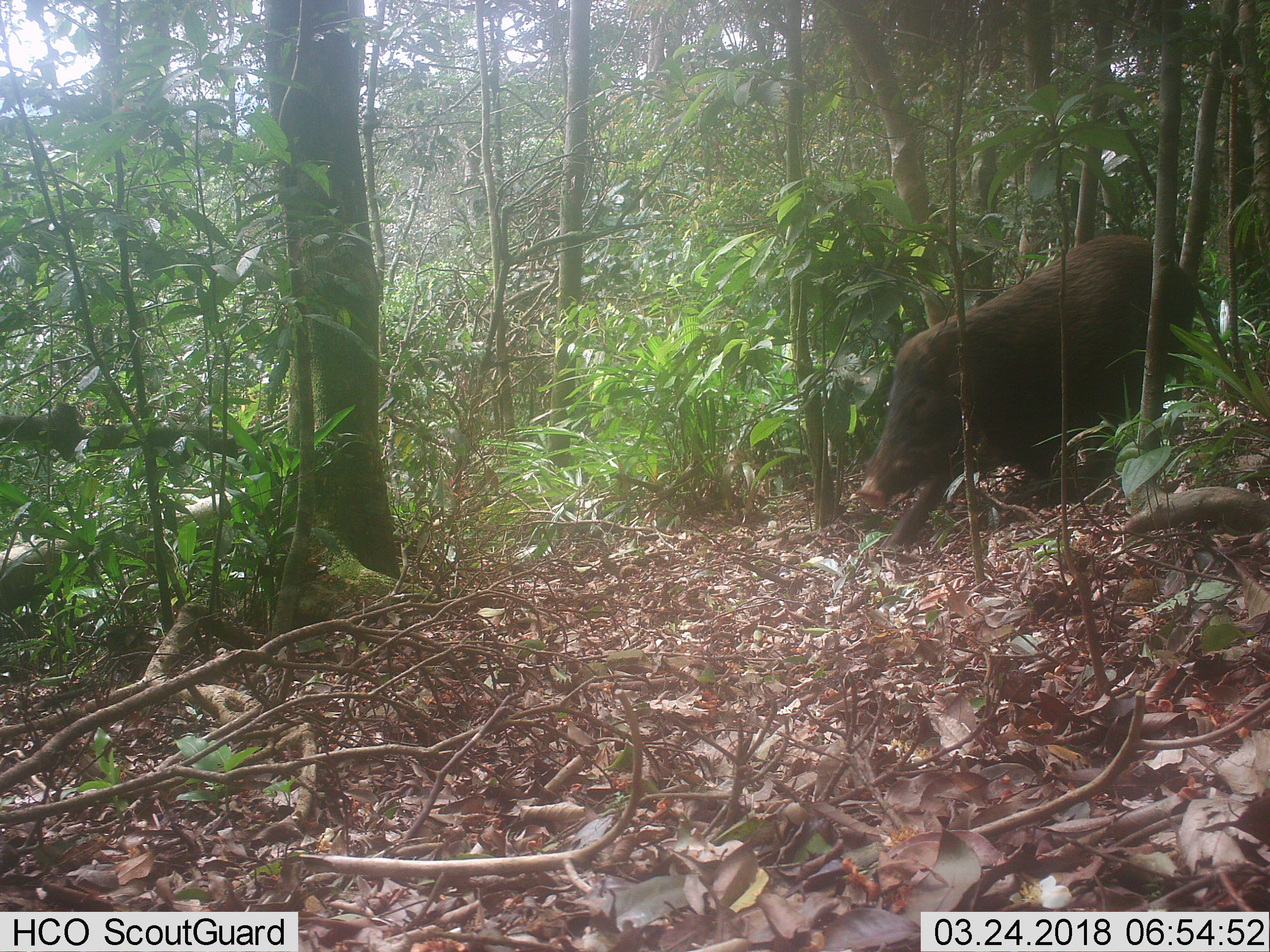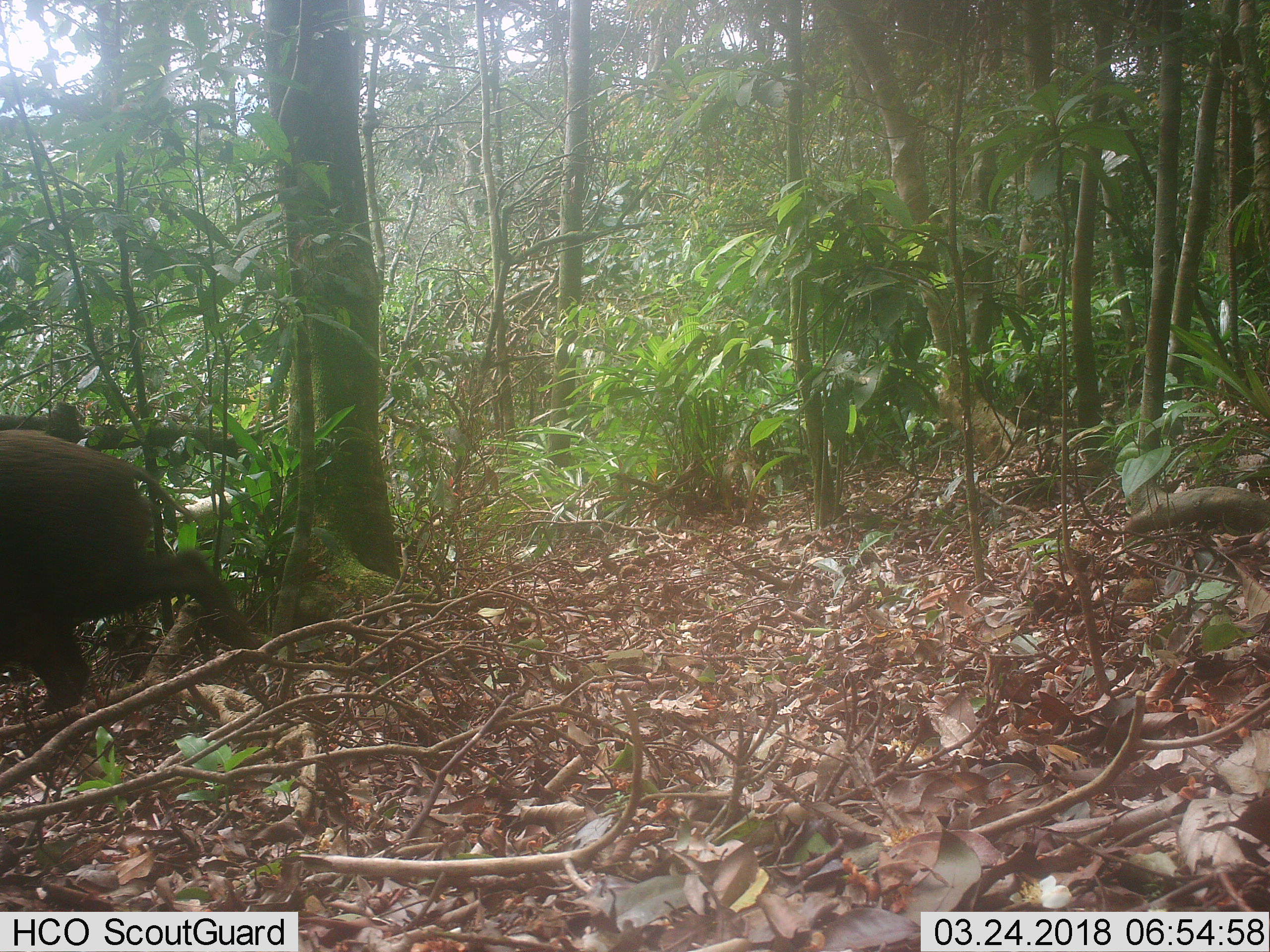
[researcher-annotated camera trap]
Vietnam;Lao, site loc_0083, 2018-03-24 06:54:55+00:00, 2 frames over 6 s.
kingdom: Animalia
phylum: Chordata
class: Mammalia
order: Artiodactyla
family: Suidae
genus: Sus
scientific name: Sus scrofa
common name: eurasian wild pig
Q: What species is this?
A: Eurasian wild pig (Sus scrofa).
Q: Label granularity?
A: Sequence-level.